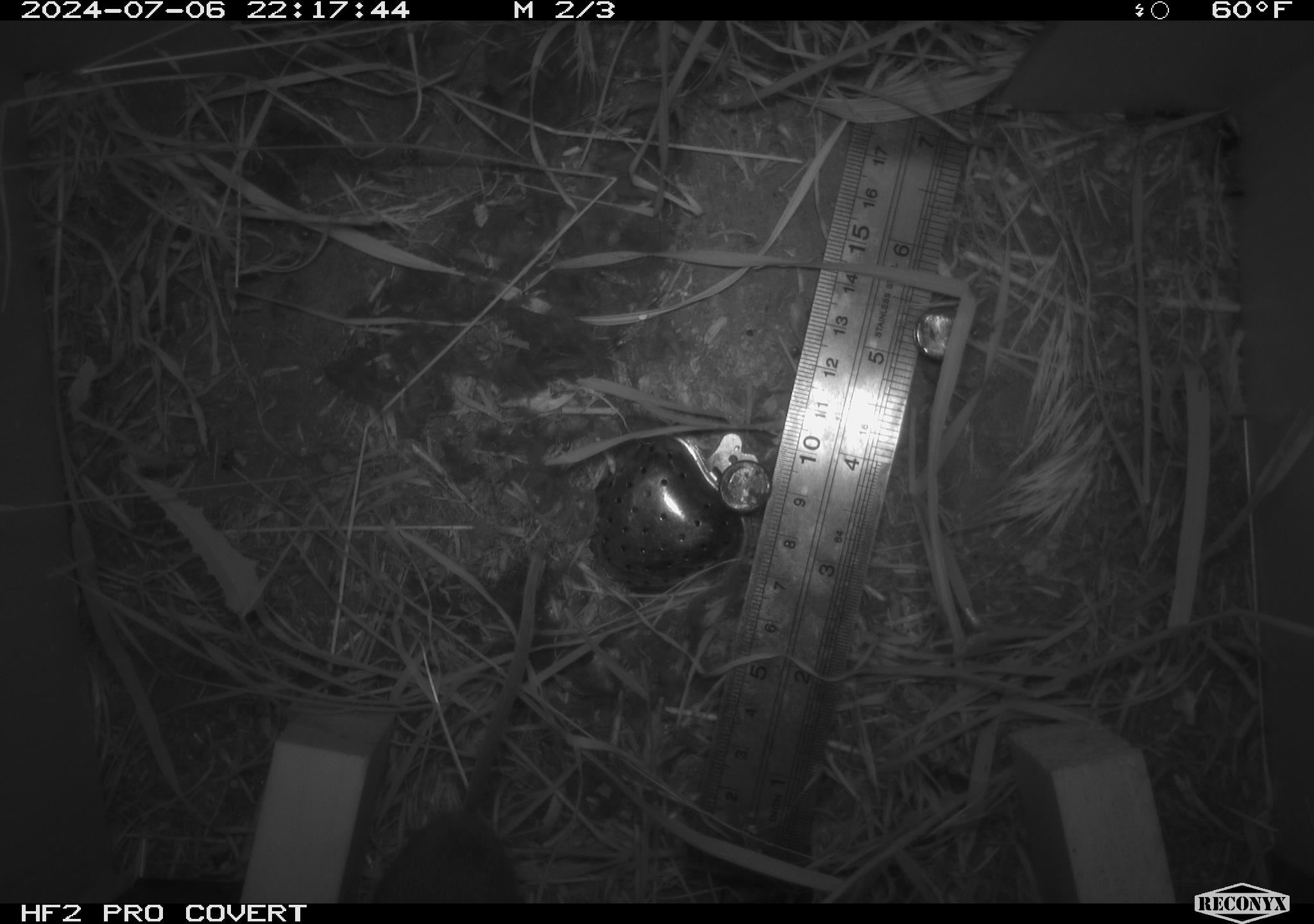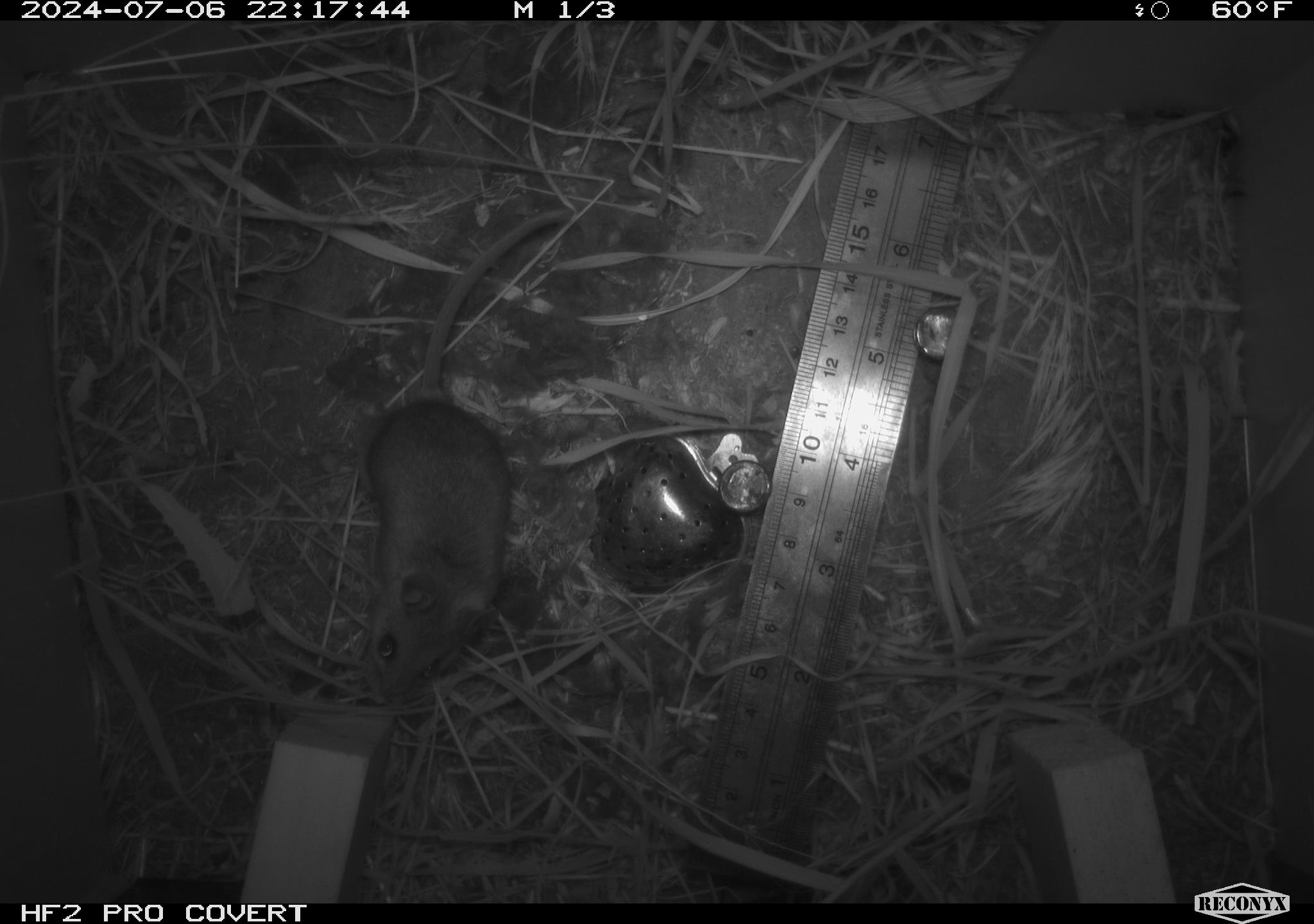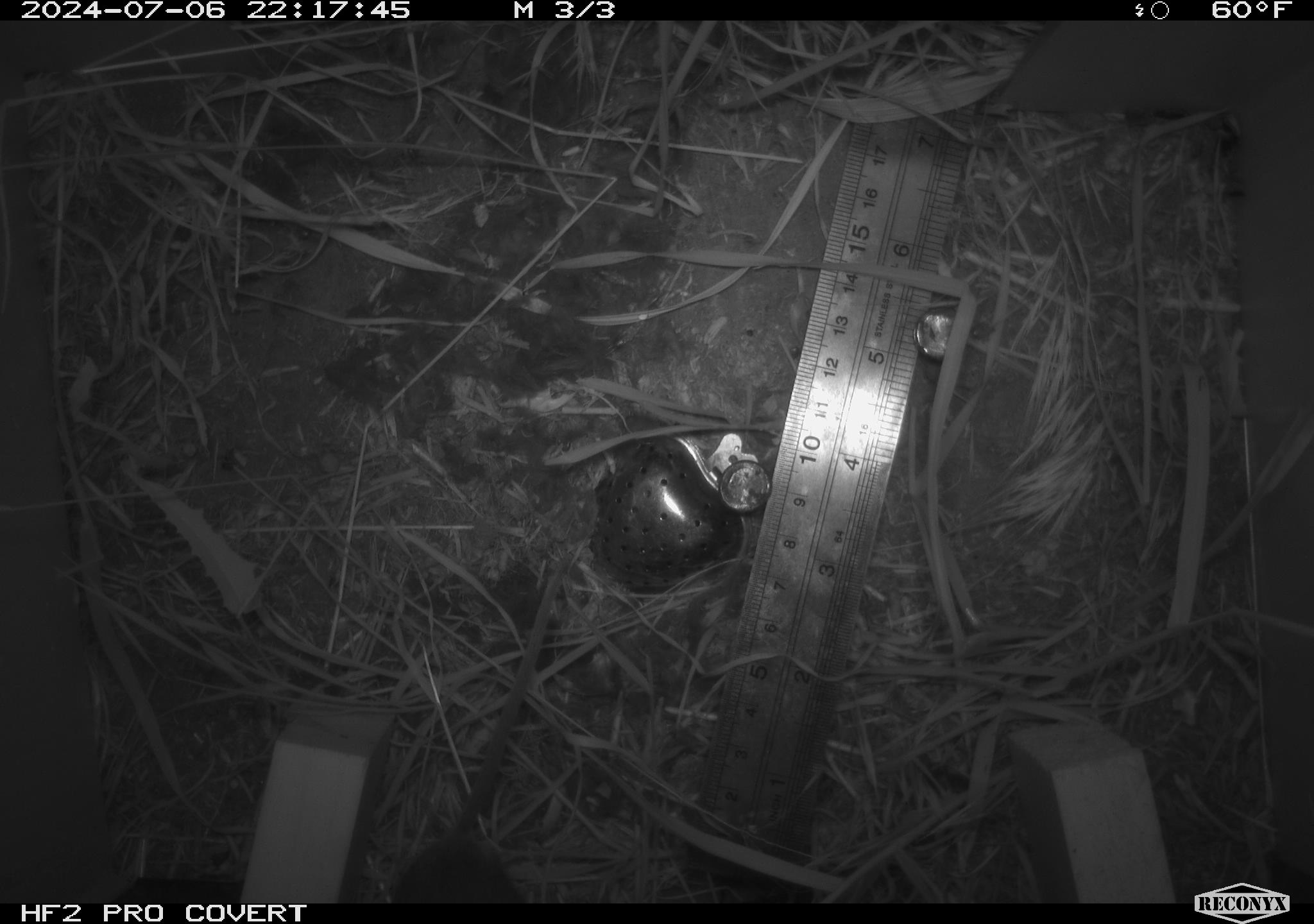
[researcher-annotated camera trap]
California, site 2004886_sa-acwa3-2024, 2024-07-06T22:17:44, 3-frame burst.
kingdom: Animalia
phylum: Chordata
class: Mammalia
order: Rodentia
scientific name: Rodentia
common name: mouse species